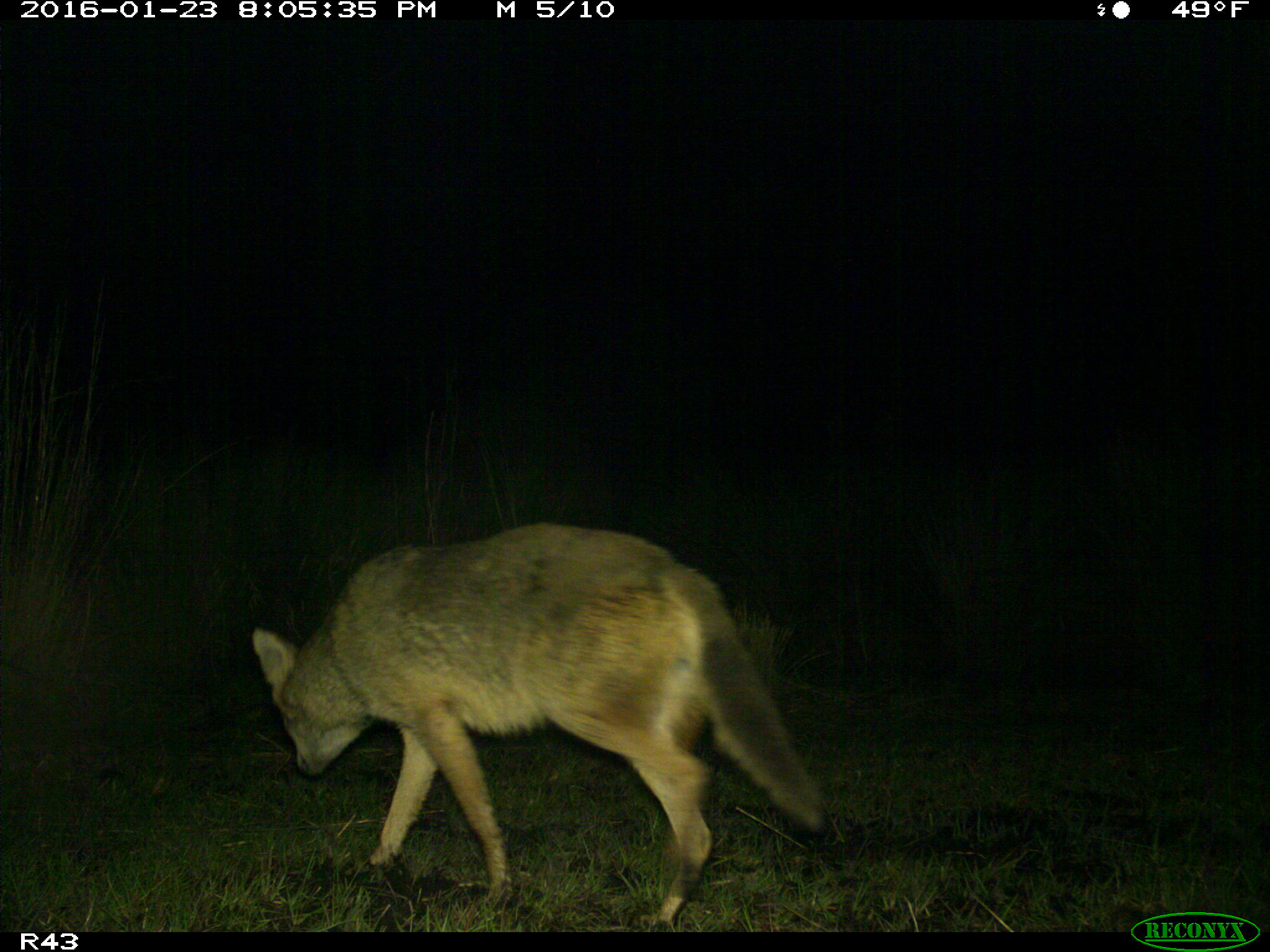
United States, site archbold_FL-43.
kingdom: Animalia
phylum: Chordata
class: Mammalia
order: Carnivora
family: Canidae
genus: Canis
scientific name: Canis latrans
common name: coyote